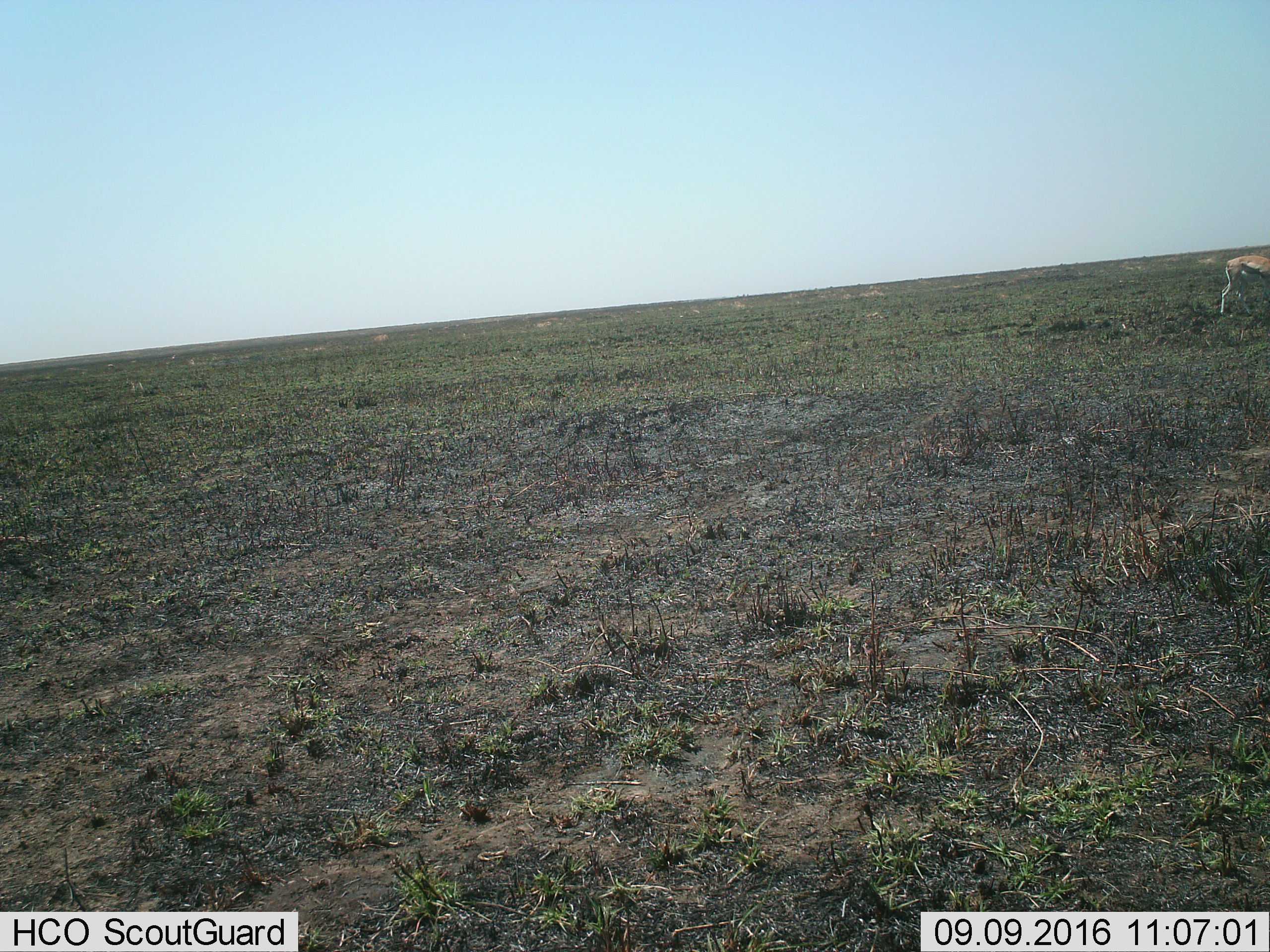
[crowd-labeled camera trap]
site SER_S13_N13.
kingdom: Animalia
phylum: Chordata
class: Mammalia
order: Artiodactyla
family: Bovidae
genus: Eudorcas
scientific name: Eudorcas thomsonii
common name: thomson's gazelle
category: gazellethomsons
Gazellethomsons (thomson's gazelle) (Eudorcas thomsonii), count 1. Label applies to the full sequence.